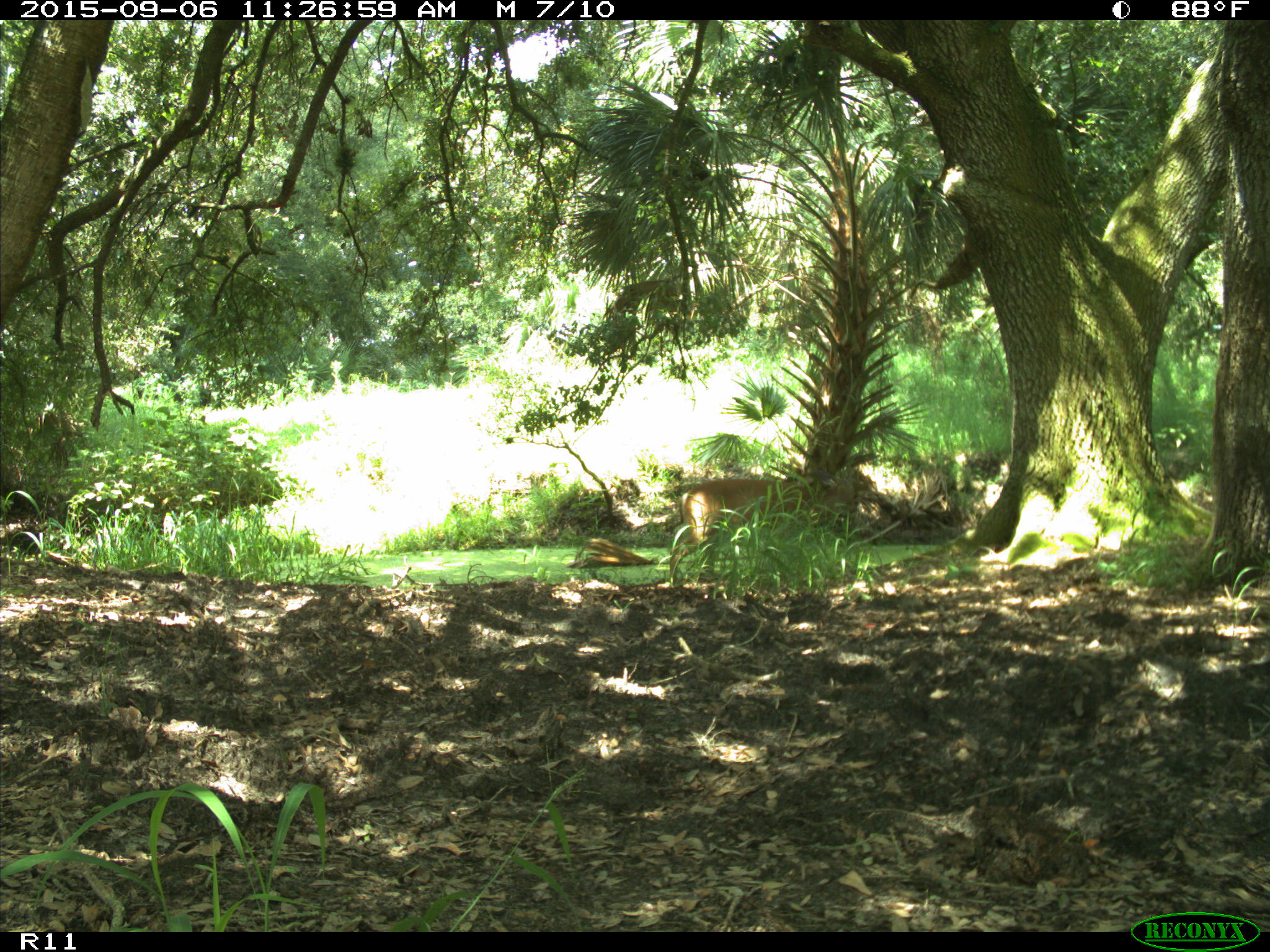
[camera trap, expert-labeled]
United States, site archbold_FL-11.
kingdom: Animalia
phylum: Chordata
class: Mammalia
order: Artiodactyla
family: Cervidae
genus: Odocoileus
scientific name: Odocoileus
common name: deer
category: unidentified deer